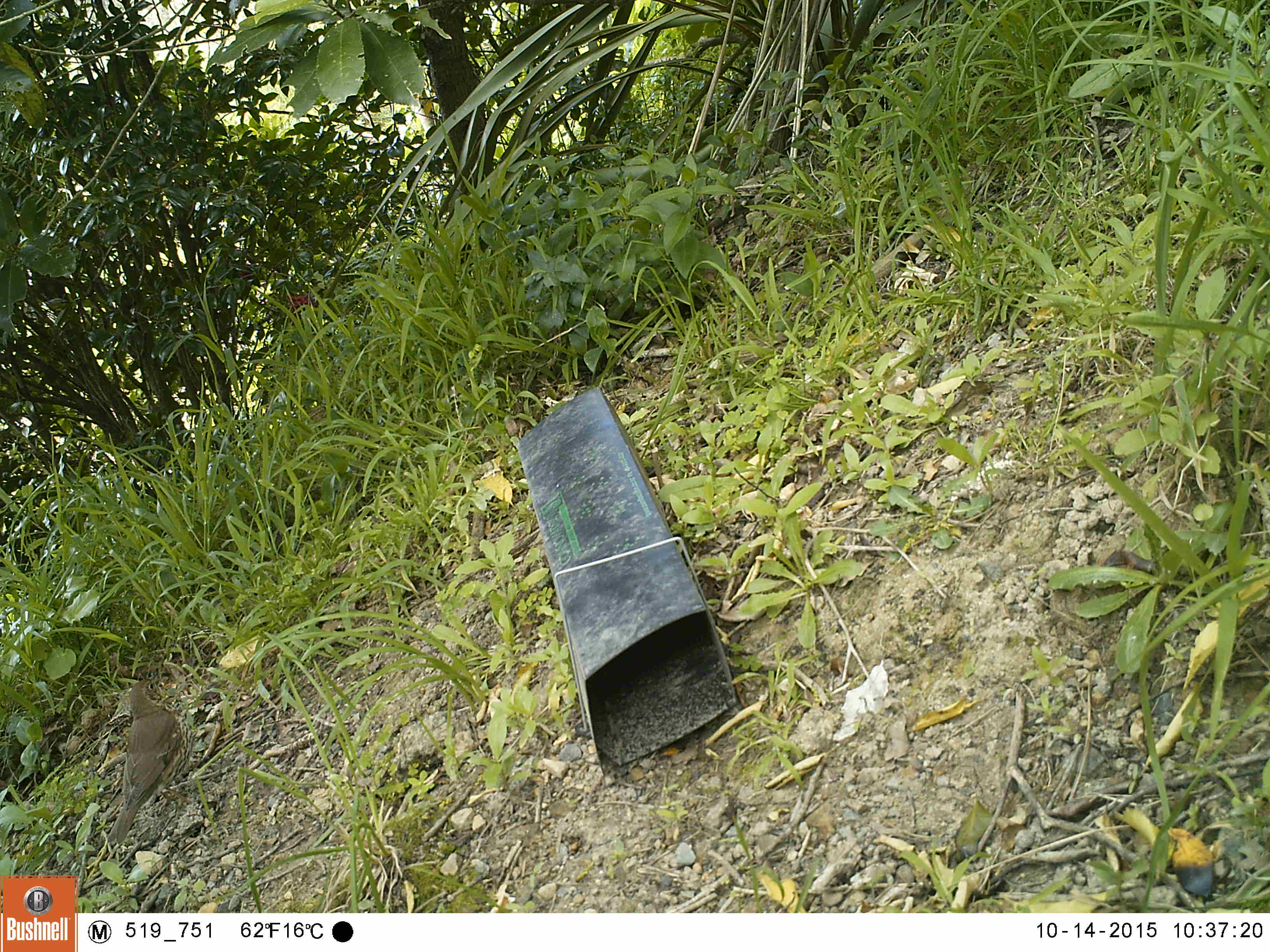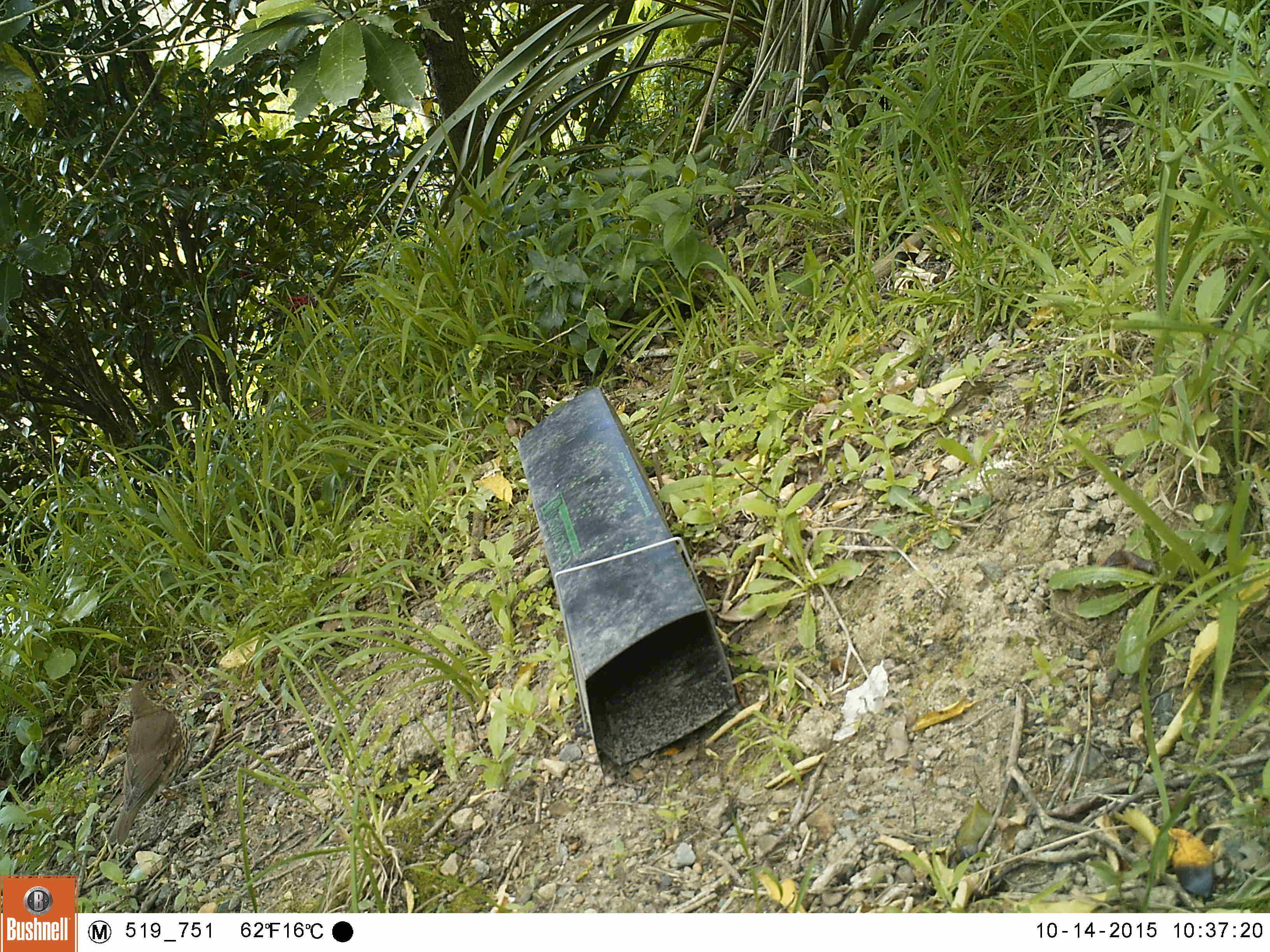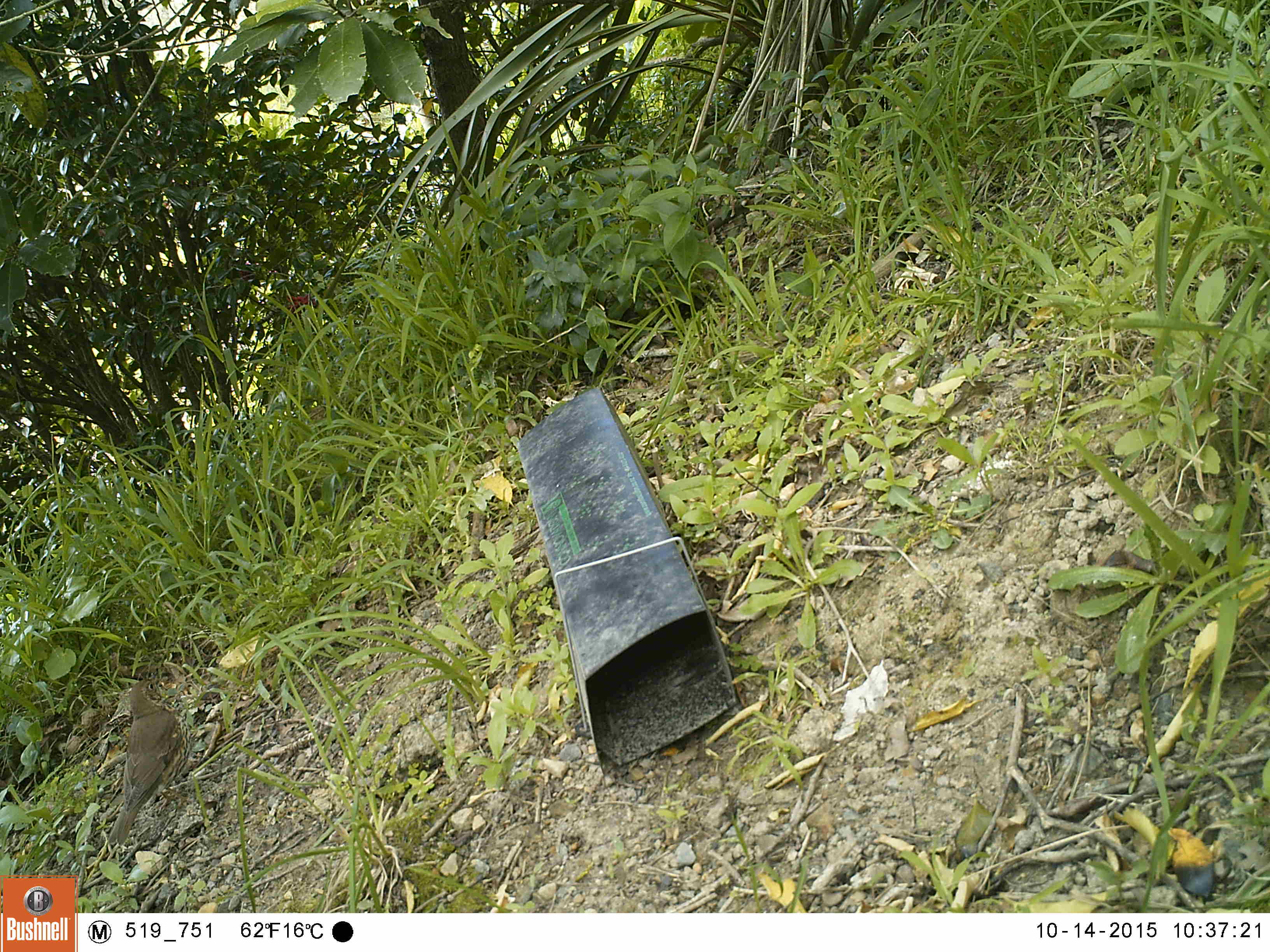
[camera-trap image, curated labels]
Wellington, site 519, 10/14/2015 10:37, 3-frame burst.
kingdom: Animalia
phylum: Chordata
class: Aves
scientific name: Aves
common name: bird